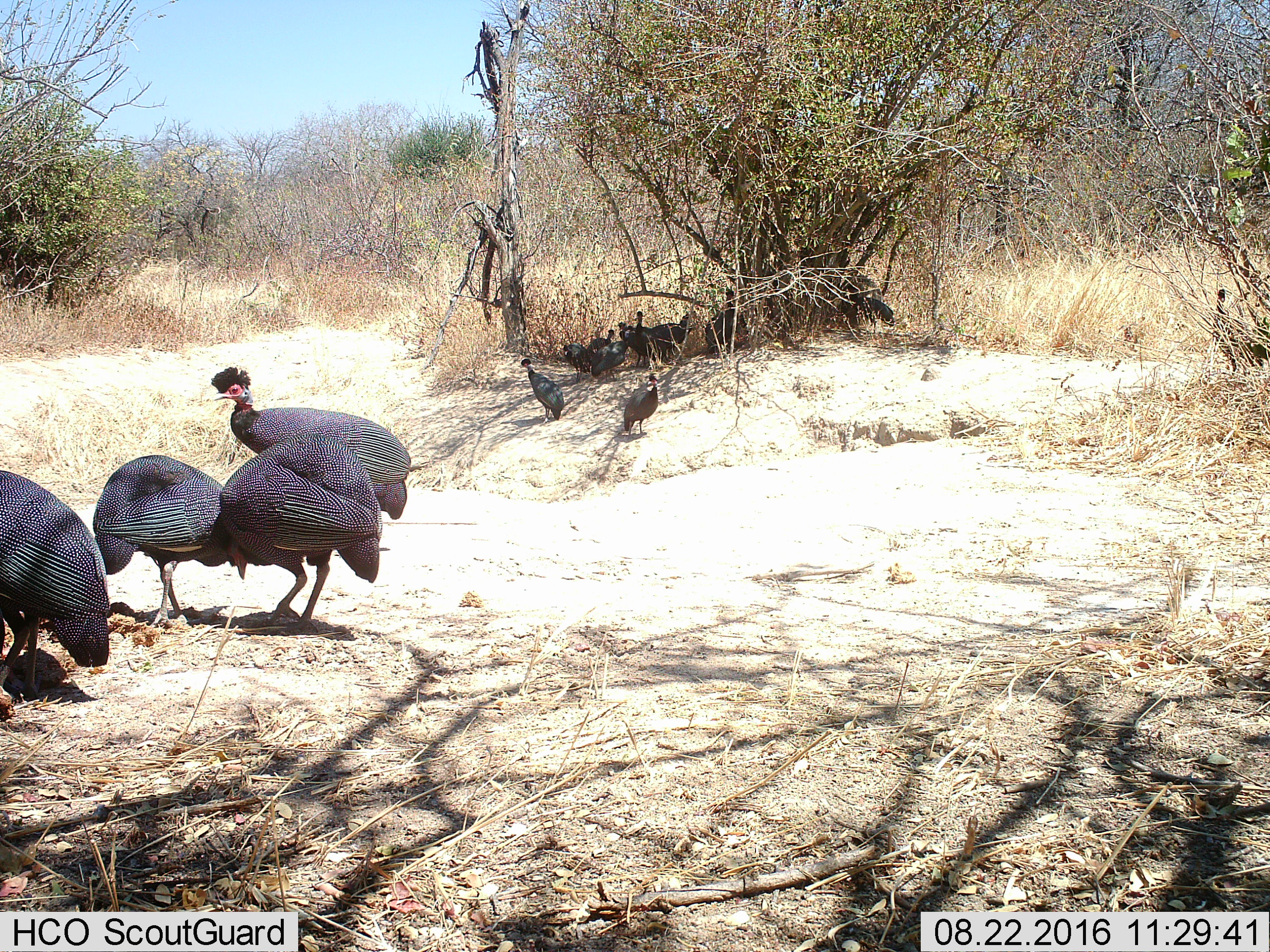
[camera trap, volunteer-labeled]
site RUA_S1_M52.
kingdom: Animalia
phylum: Chordata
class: Aves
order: Galliformes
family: Numididae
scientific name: Numididae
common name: guineafowl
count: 11-50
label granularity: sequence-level